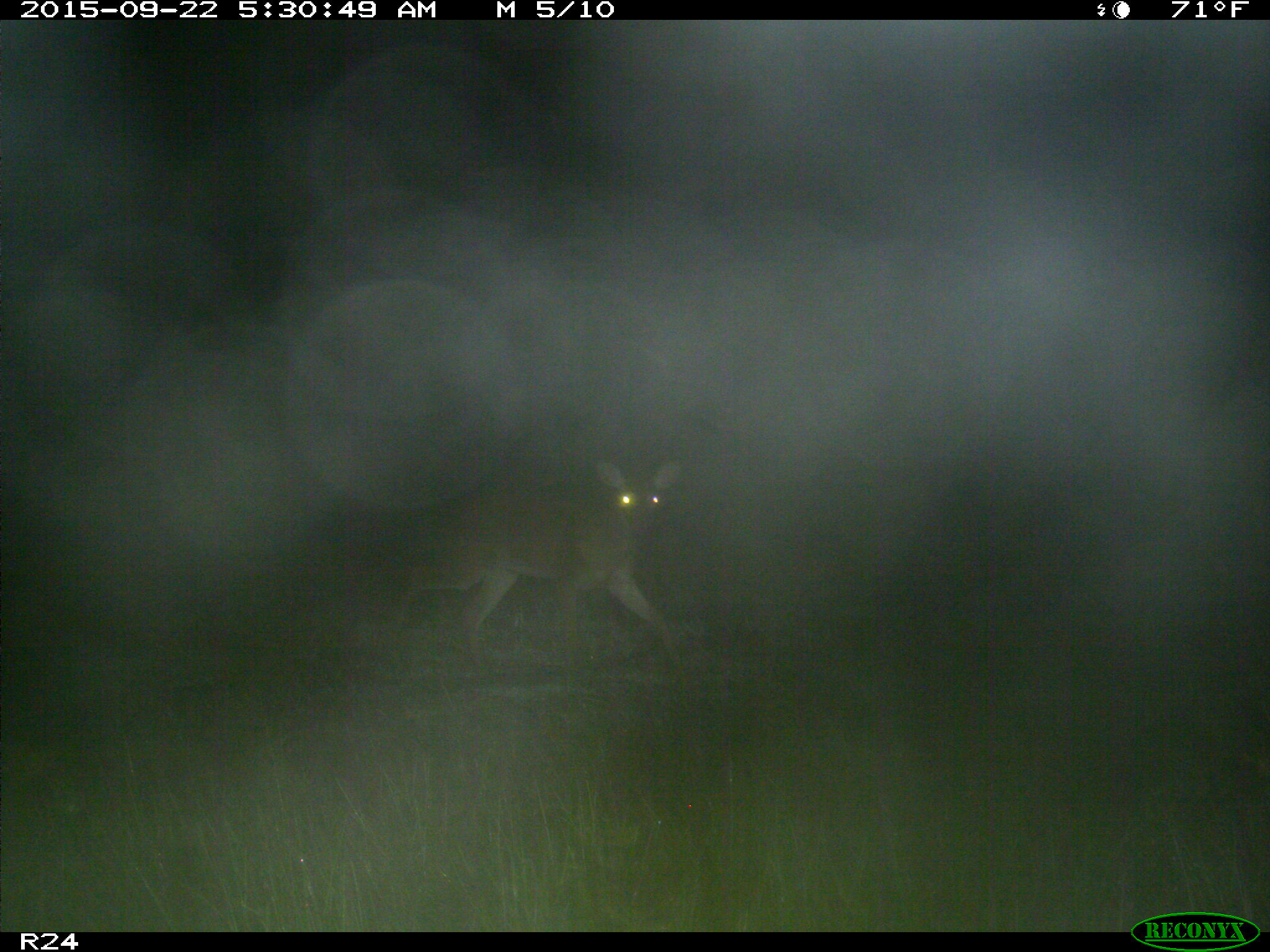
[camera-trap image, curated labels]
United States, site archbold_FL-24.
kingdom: Animalia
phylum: Chordata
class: Mammalia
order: Artiodactyla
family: Cervidae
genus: Odocoileus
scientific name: Odocoileus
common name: deer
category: unidentified deer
Unidentified deer (deer) (Odocoileus).